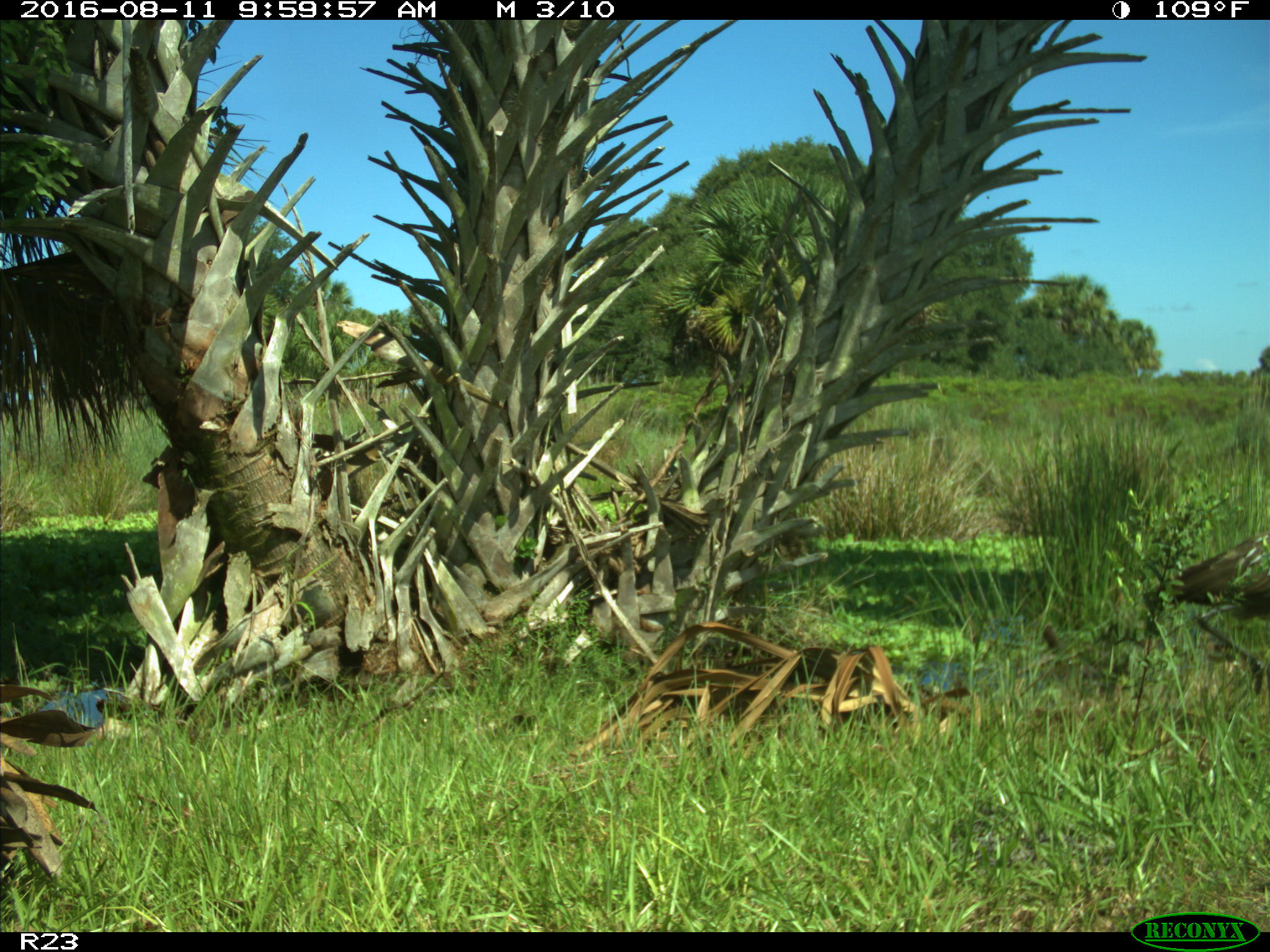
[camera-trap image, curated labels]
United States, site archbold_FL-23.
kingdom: Animalia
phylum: Chordata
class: Aves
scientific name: Aves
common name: birds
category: unidentified bird